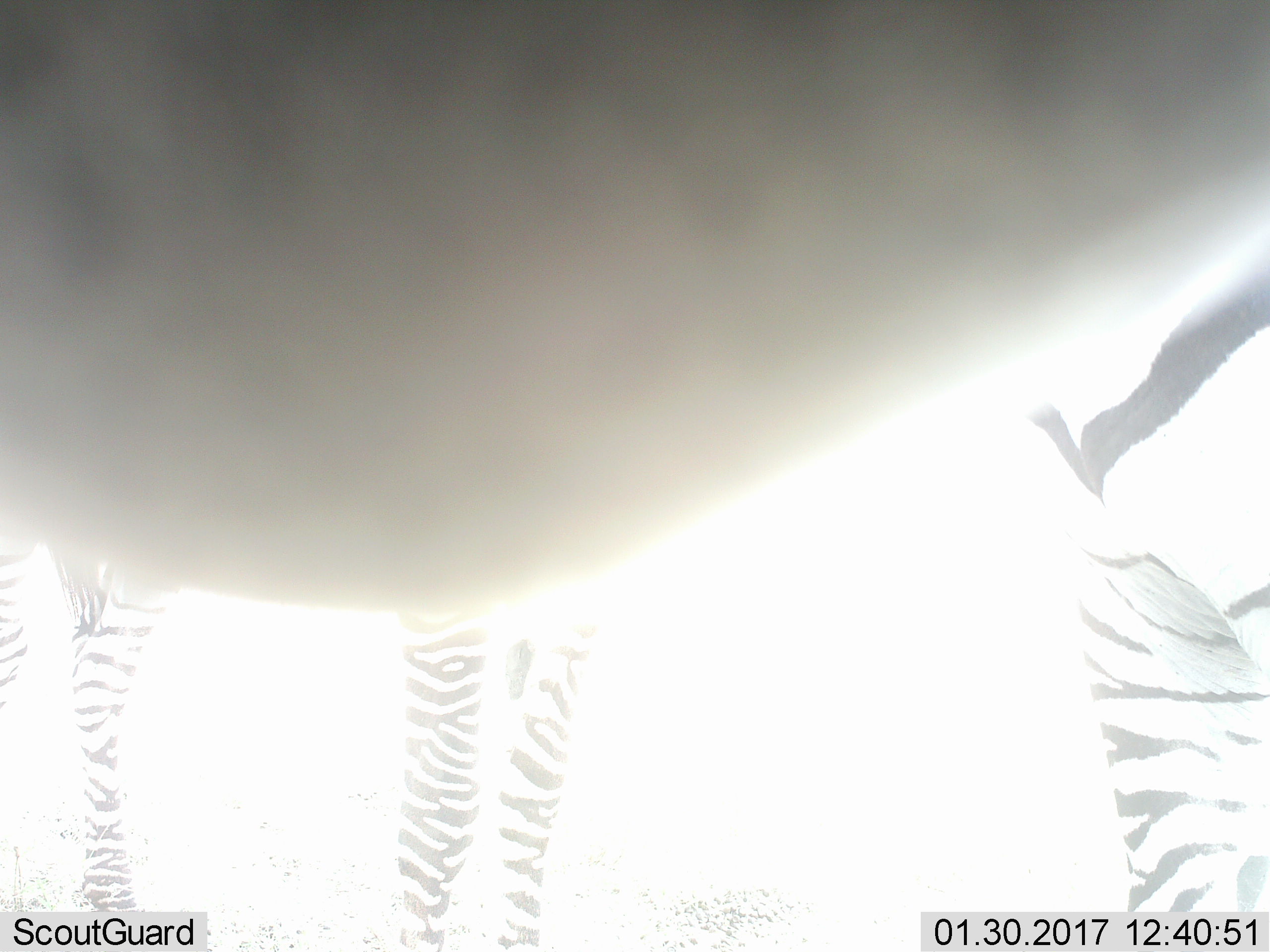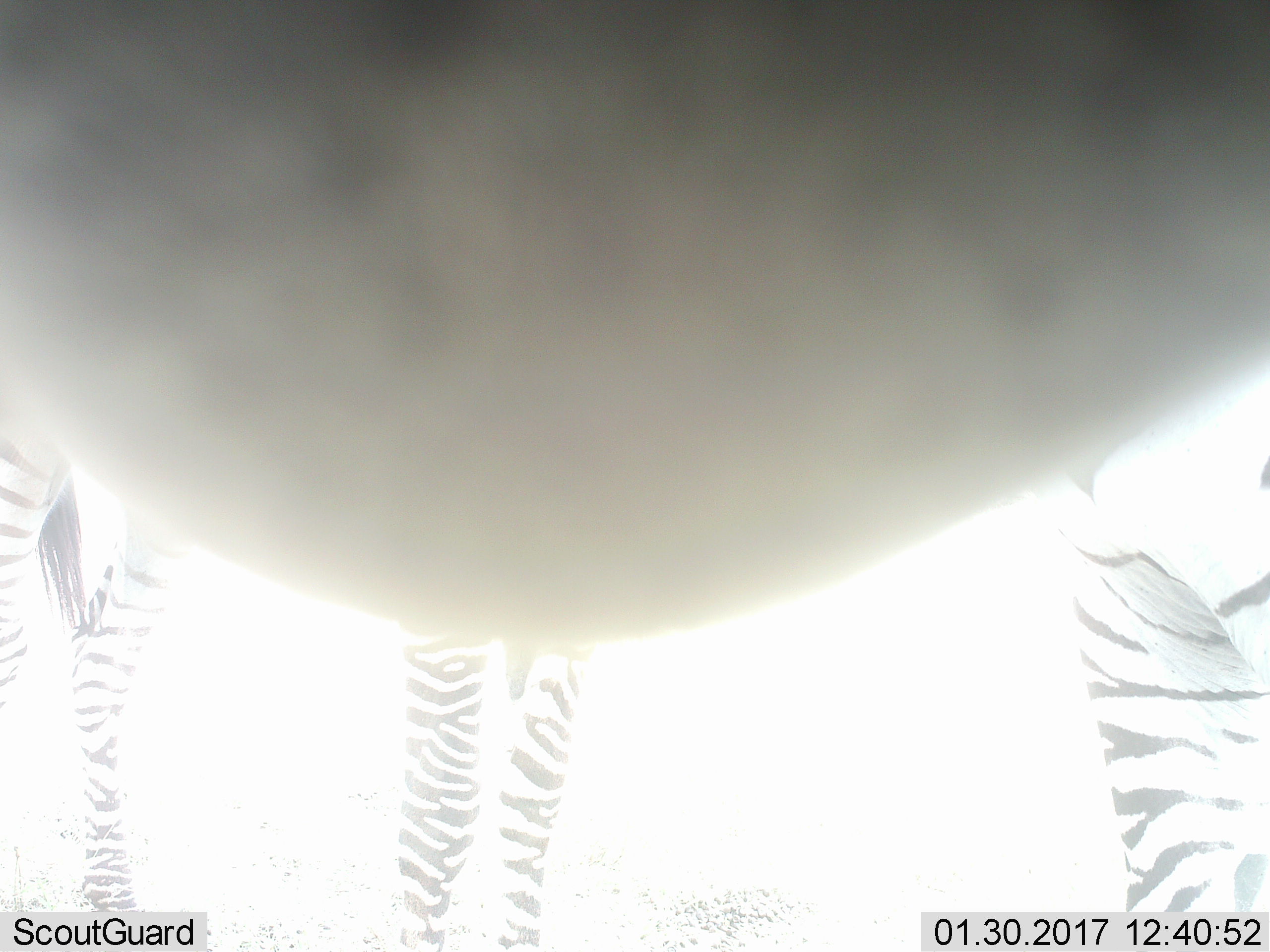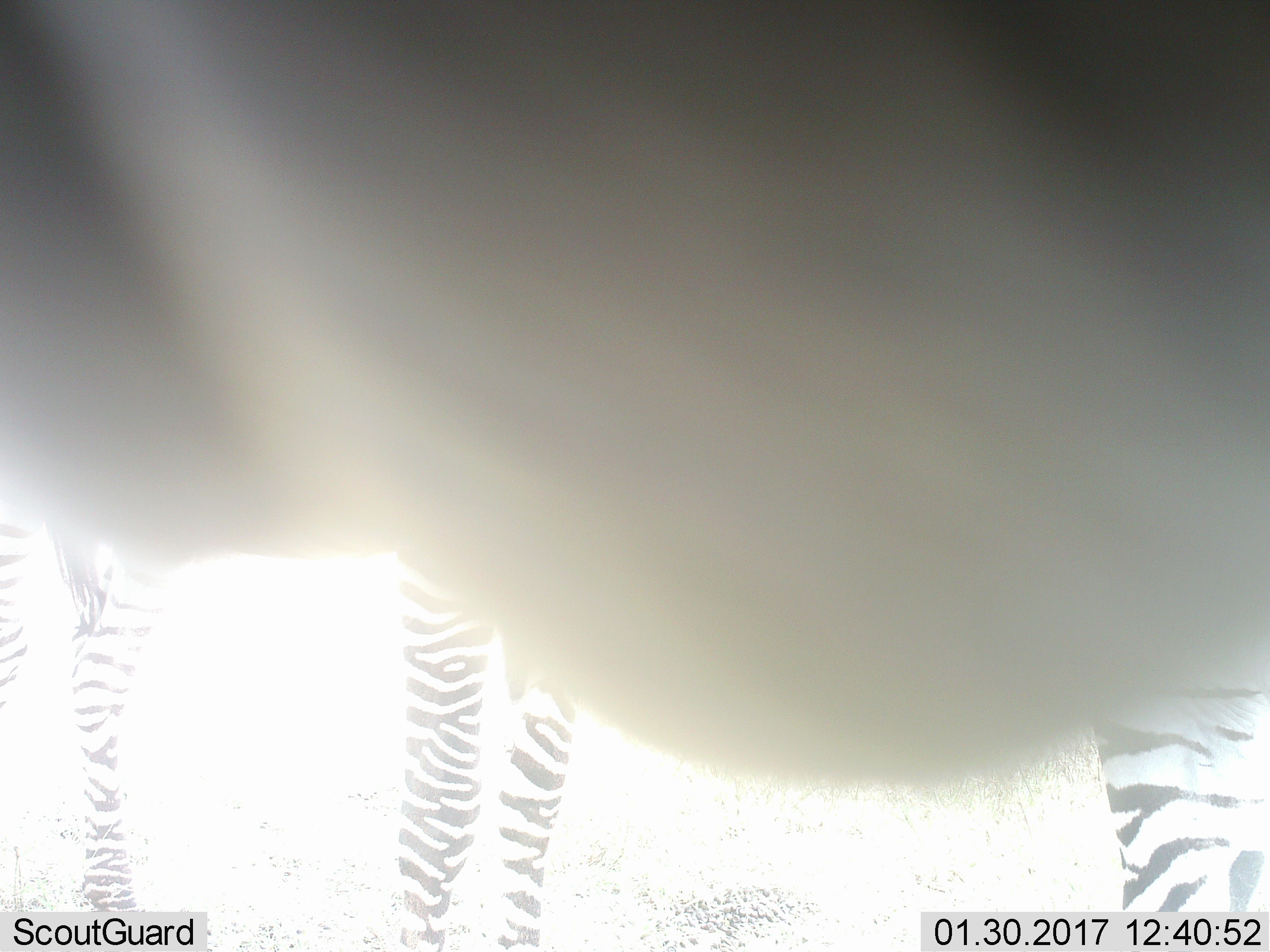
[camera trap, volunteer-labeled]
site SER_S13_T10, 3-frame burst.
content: unidentified animal